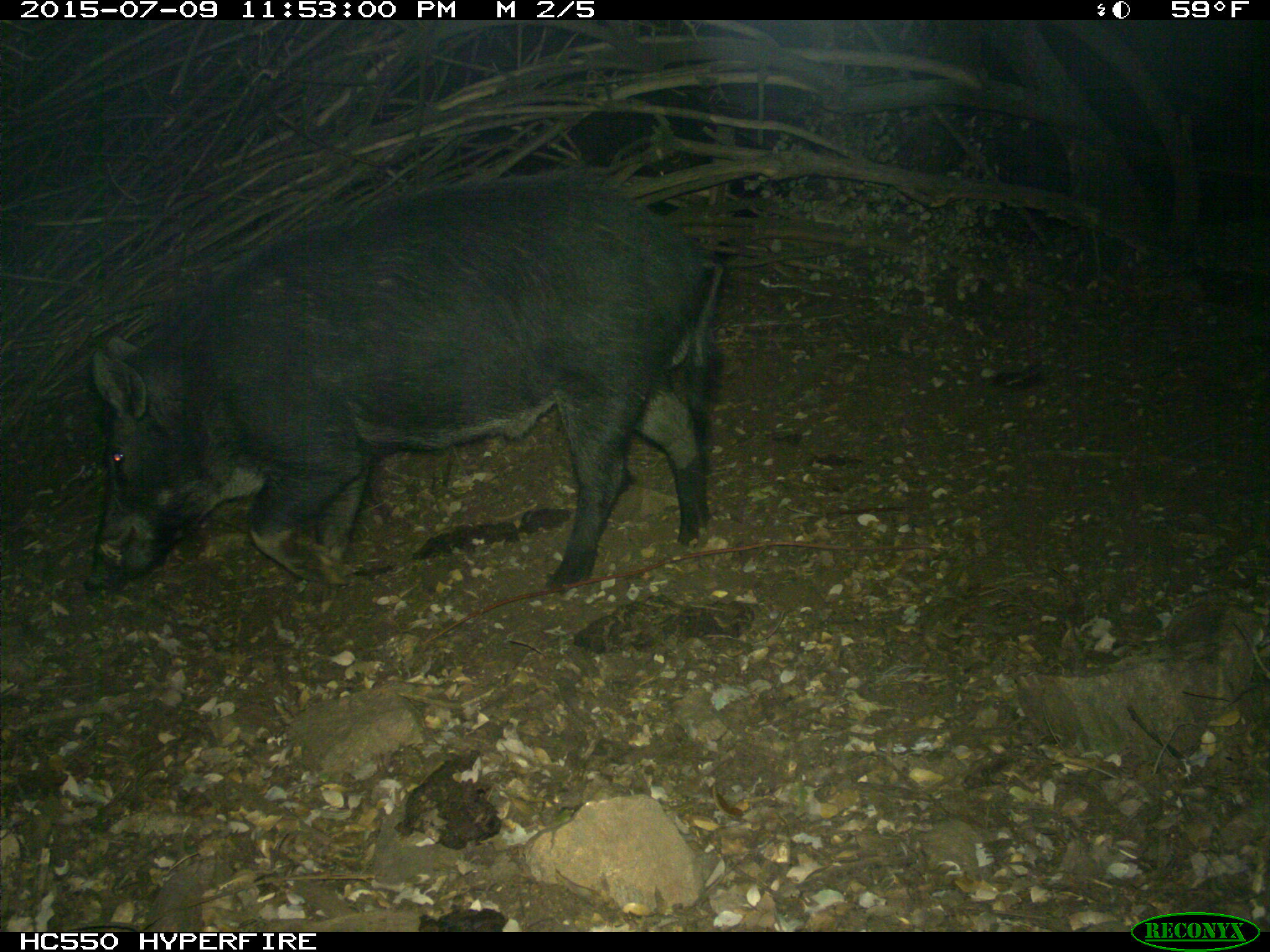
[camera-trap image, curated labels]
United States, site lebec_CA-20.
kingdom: Animalia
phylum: Chordata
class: Mammalia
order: Artiodactyla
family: Suidae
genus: Sus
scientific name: Sus scrofa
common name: wild boar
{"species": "Sus scrofa (wild boar)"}